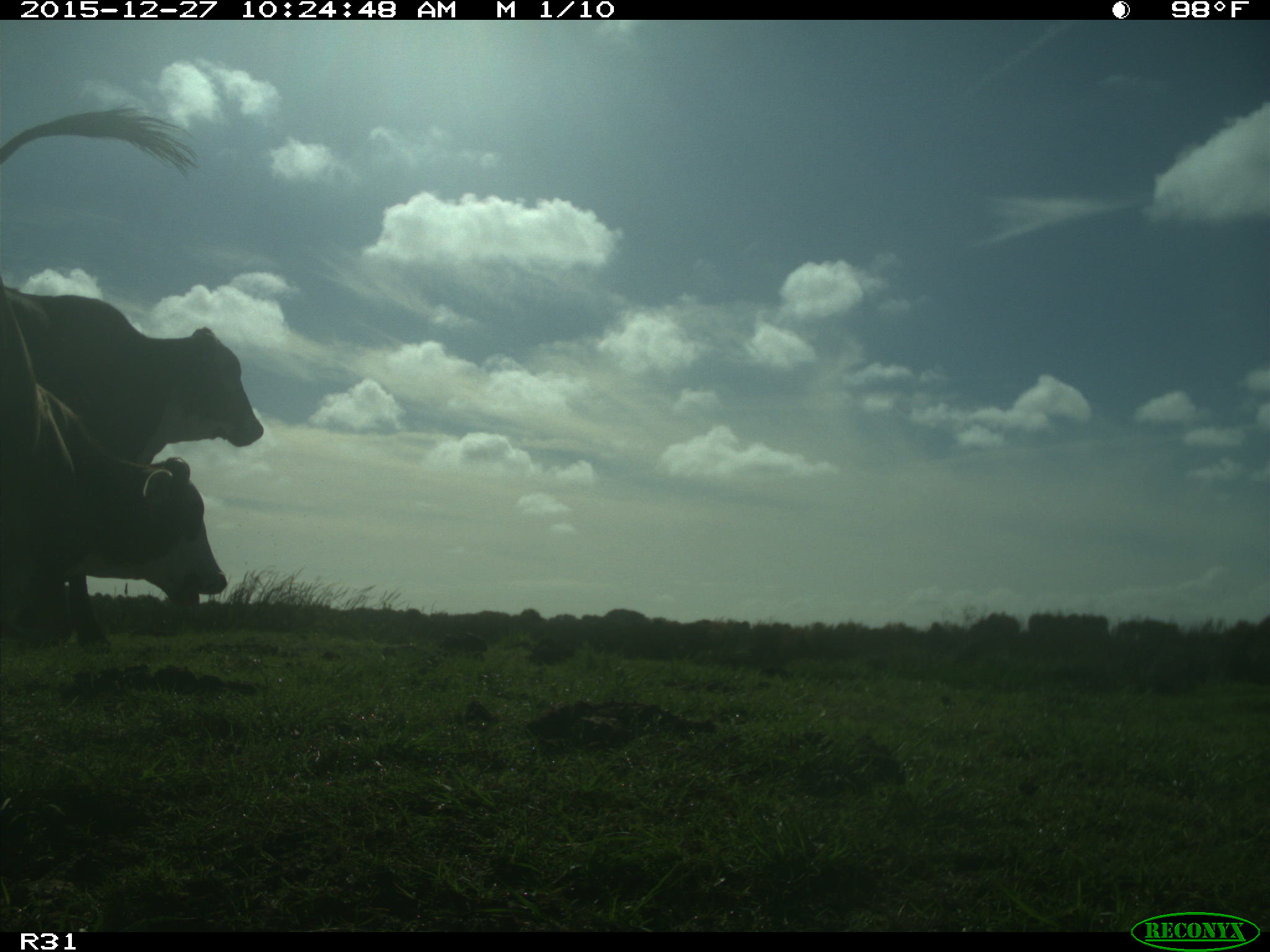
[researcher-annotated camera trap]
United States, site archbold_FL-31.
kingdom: Animalia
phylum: Chordata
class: Mammalia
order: Artiodactyla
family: Bovidae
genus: Bos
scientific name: Bos taurus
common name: domestic cow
Bos taurus (domestic cow).